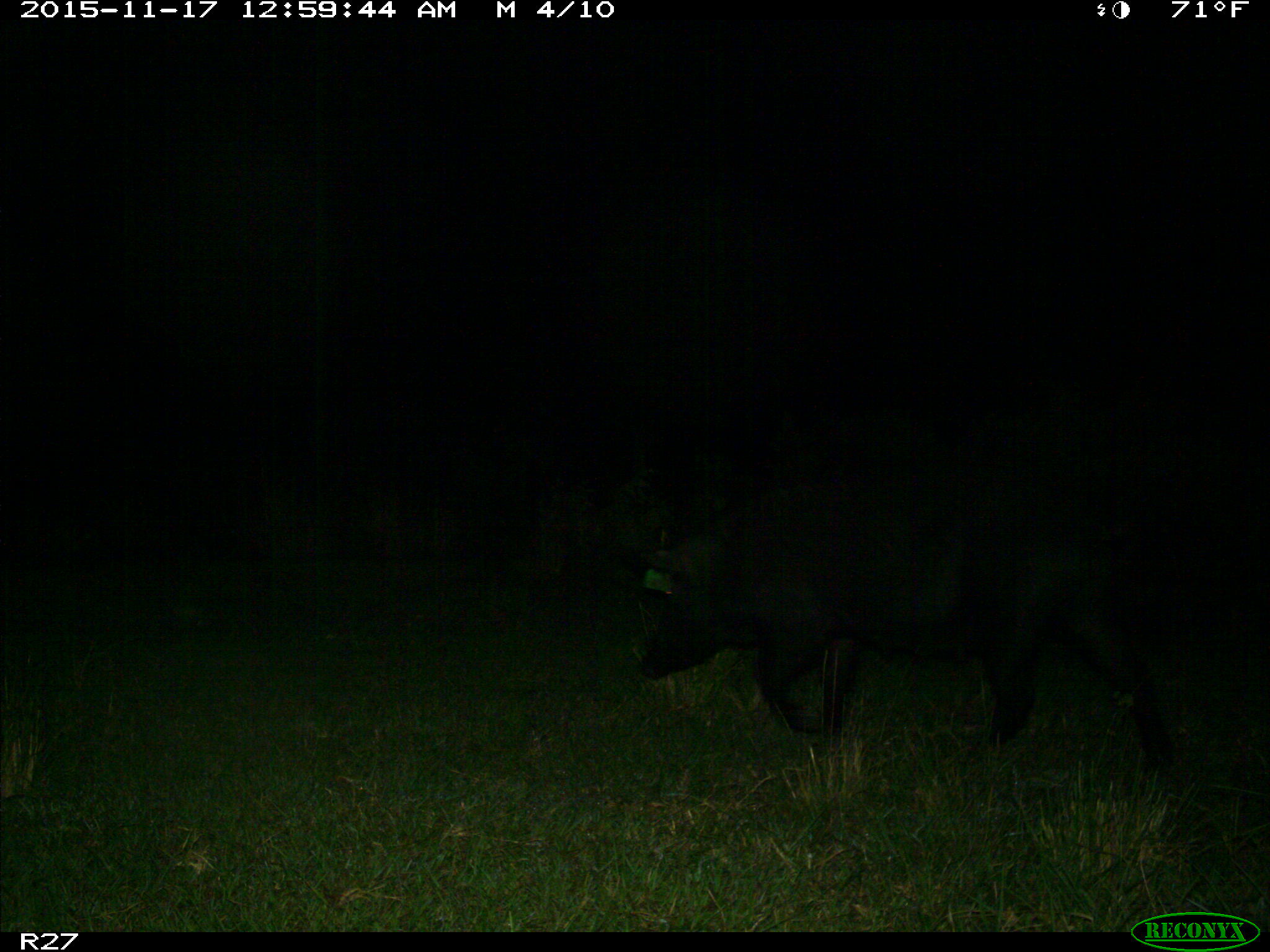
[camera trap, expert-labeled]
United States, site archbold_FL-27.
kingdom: Animalia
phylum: Chordata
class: Mammalia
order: Artiodactyla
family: Suidae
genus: Sus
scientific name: Sus scrofa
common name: wild boar